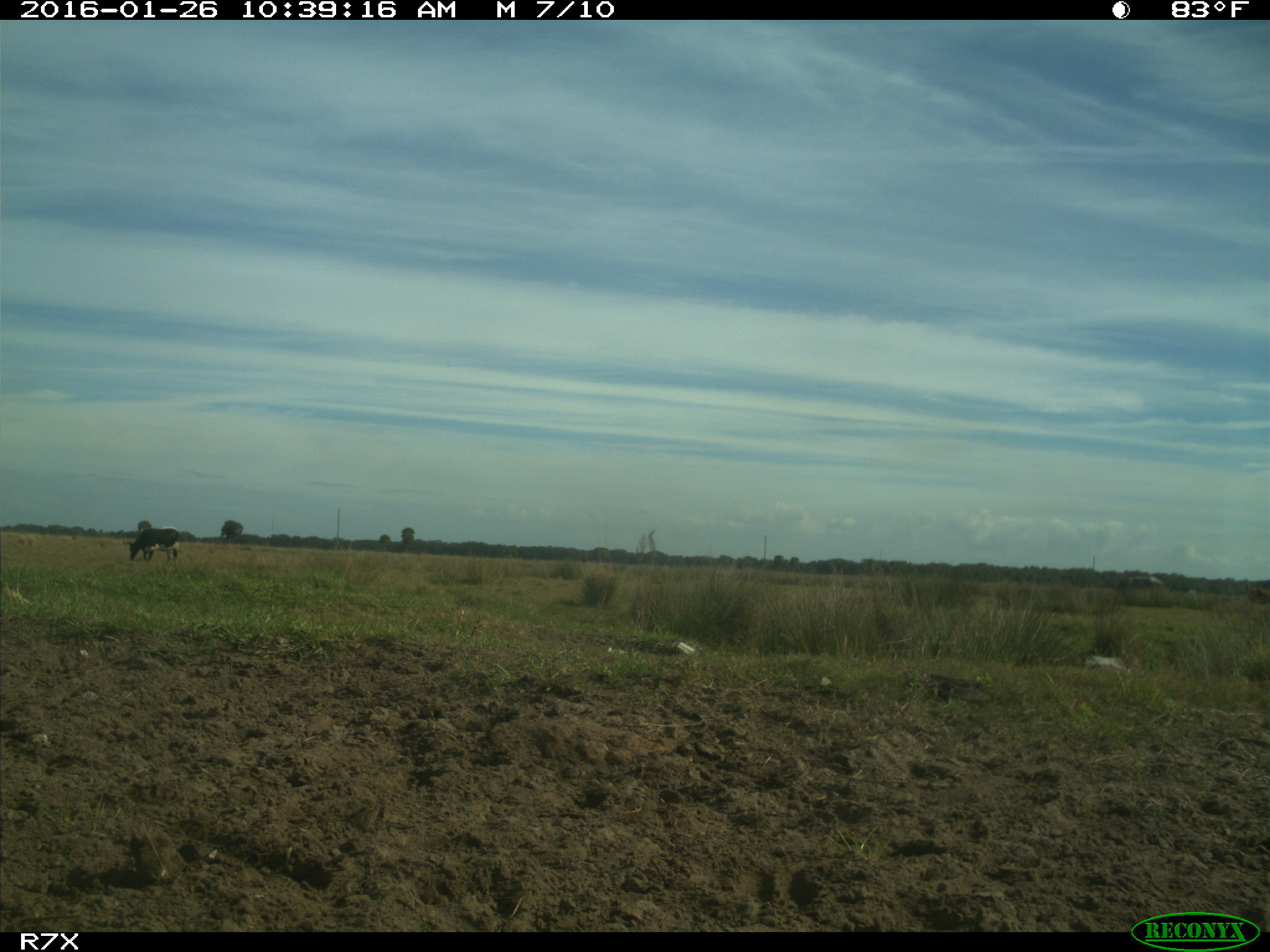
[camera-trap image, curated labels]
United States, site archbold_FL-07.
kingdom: Animalia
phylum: Chordata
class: Mammalia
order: Artiodactyla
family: Bovidae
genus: Bos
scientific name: Bos taurus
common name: domestic cow